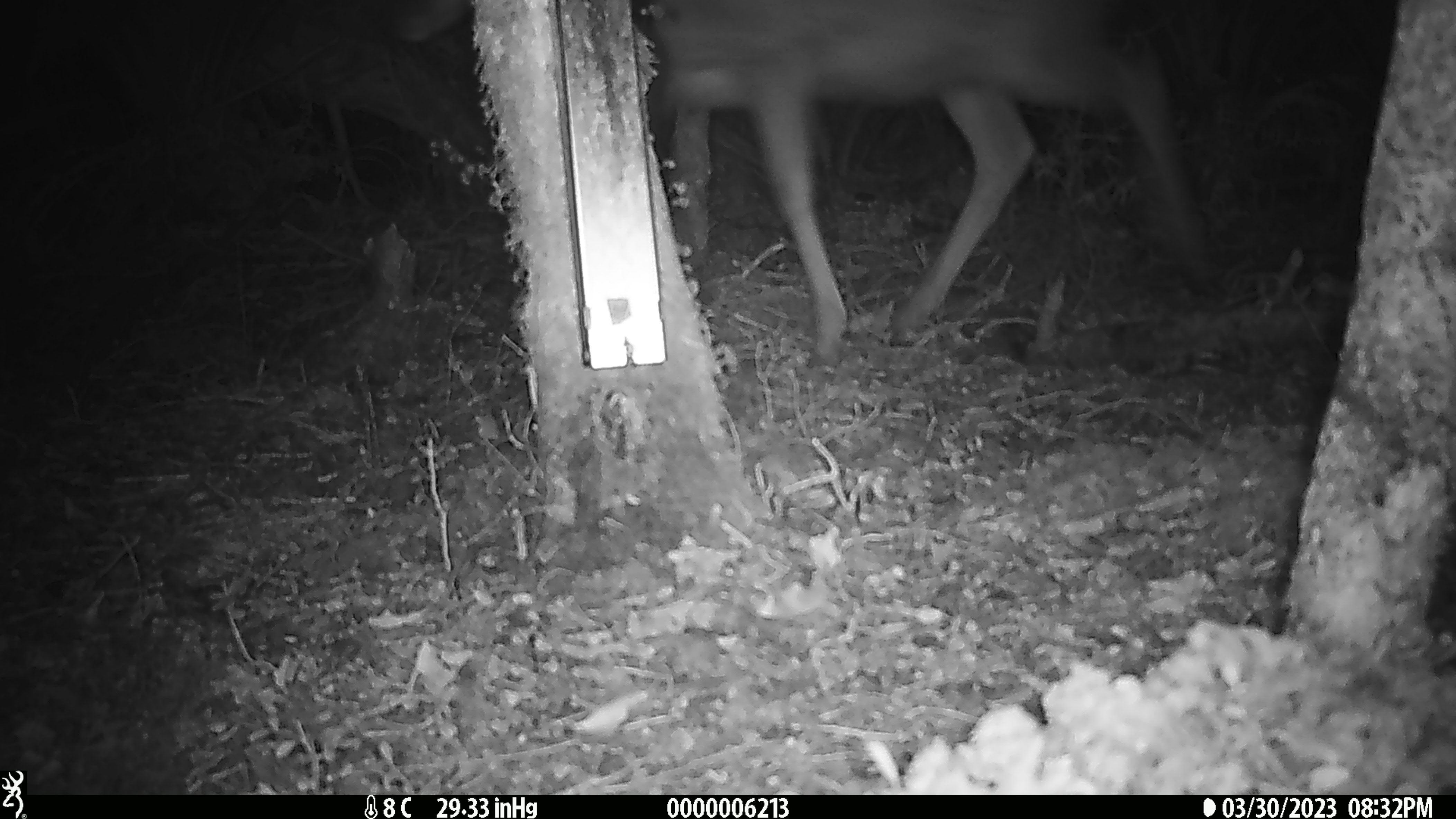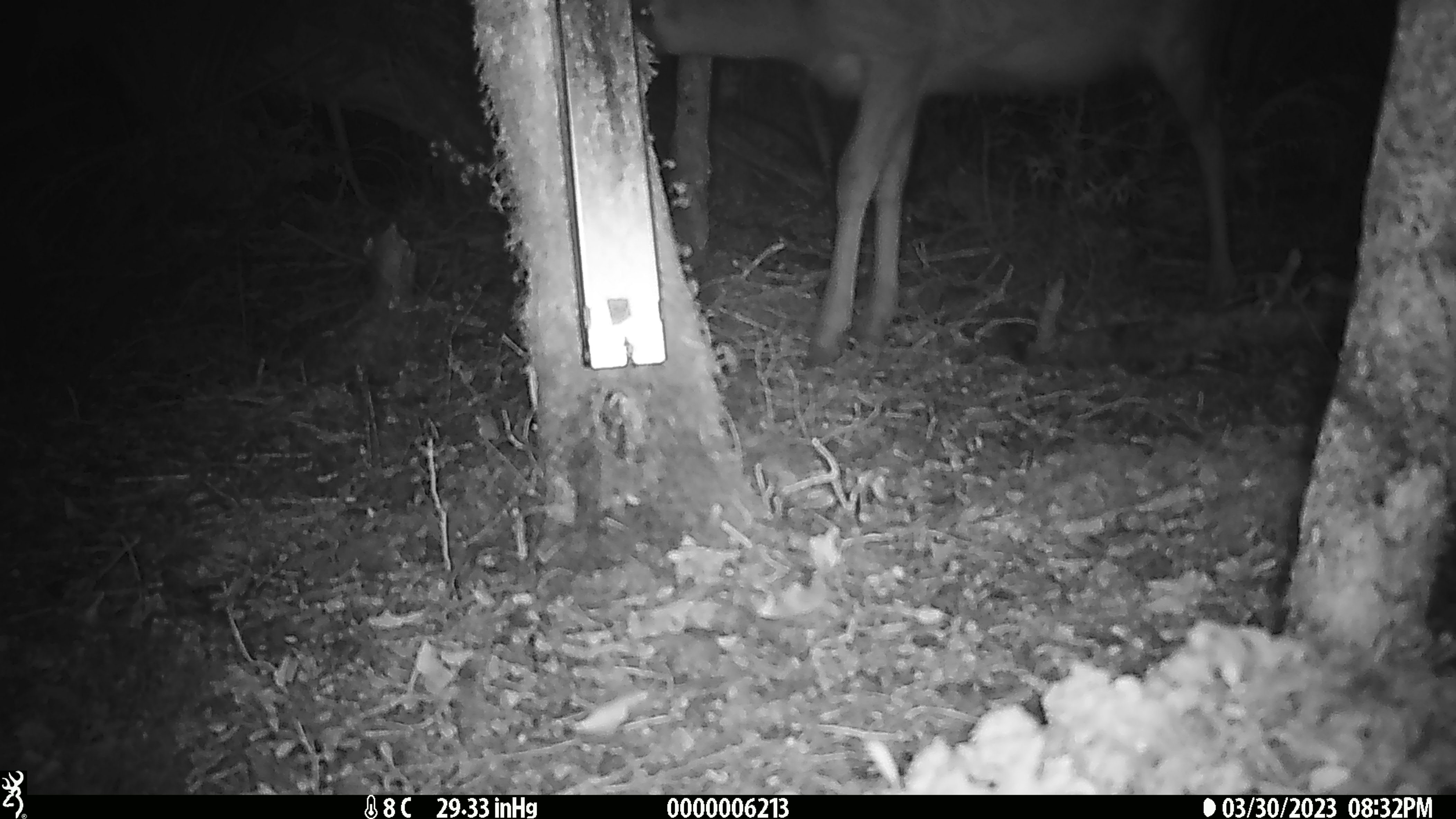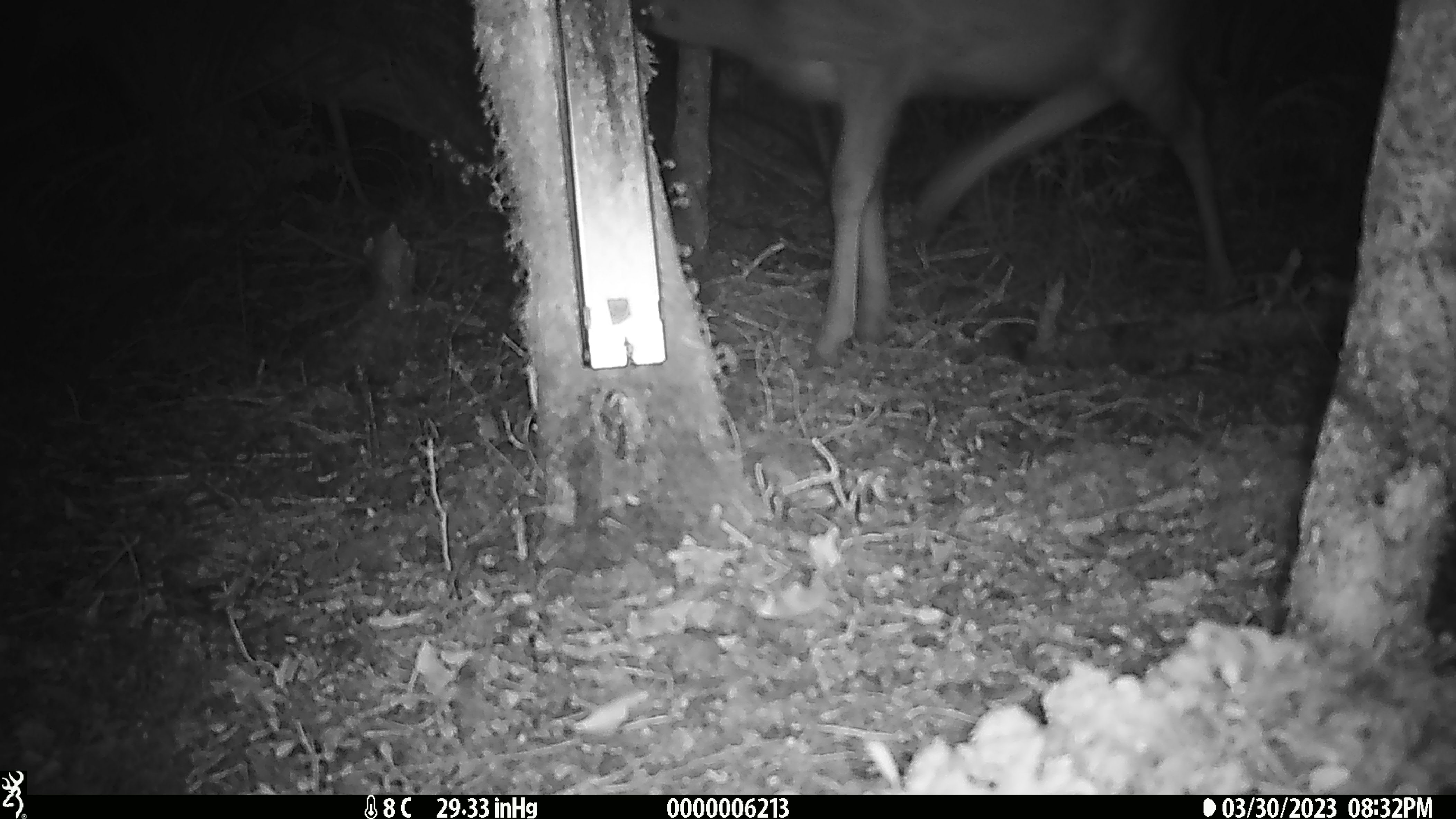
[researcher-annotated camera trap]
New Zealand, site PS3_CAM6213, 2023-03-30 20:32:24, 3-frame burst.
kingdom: Animalia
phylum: Chordata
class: Mammalia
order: Artiodactyla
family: Cervidae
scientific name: Cervidae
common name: deer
Deer (Cervidae).